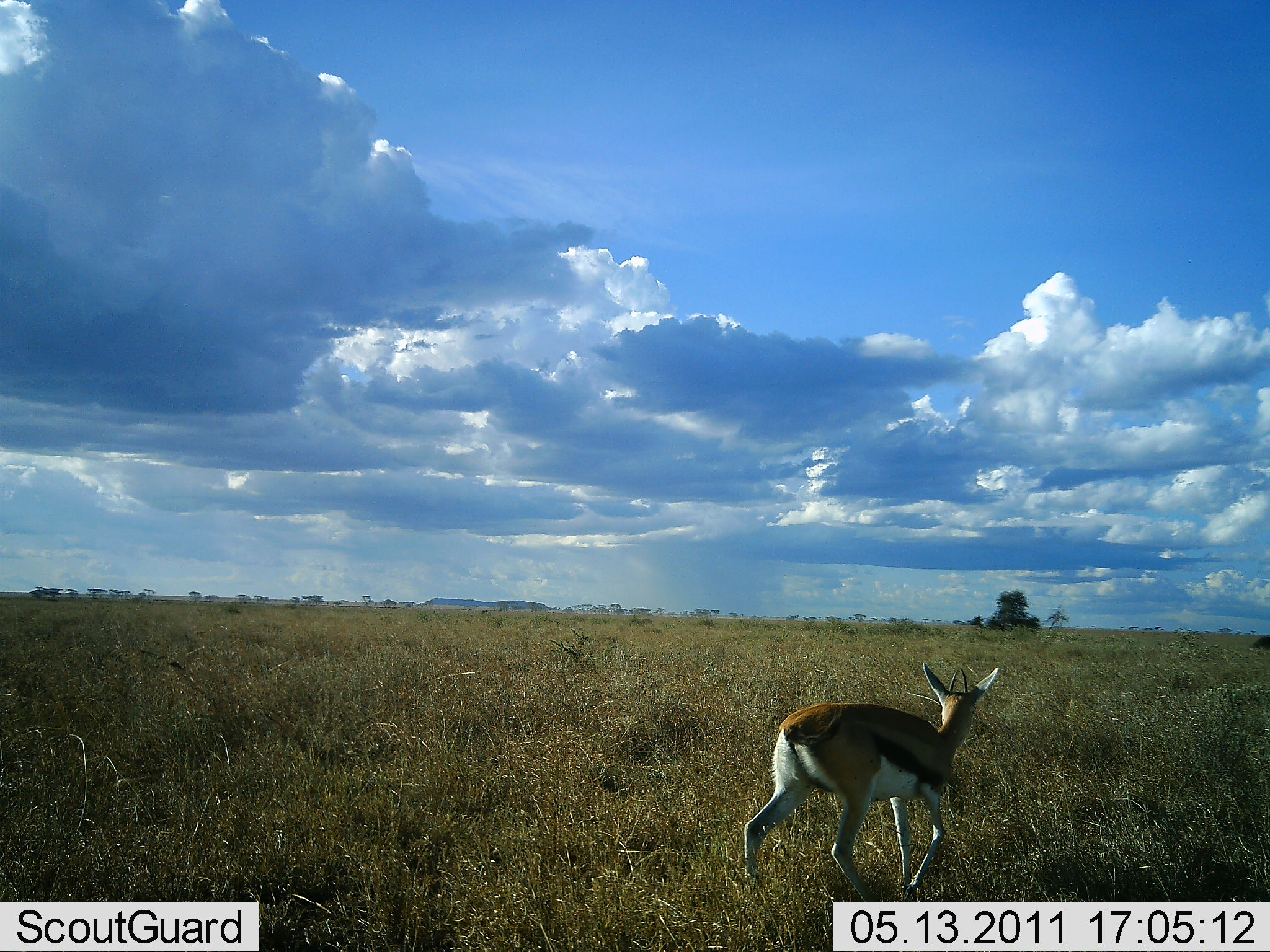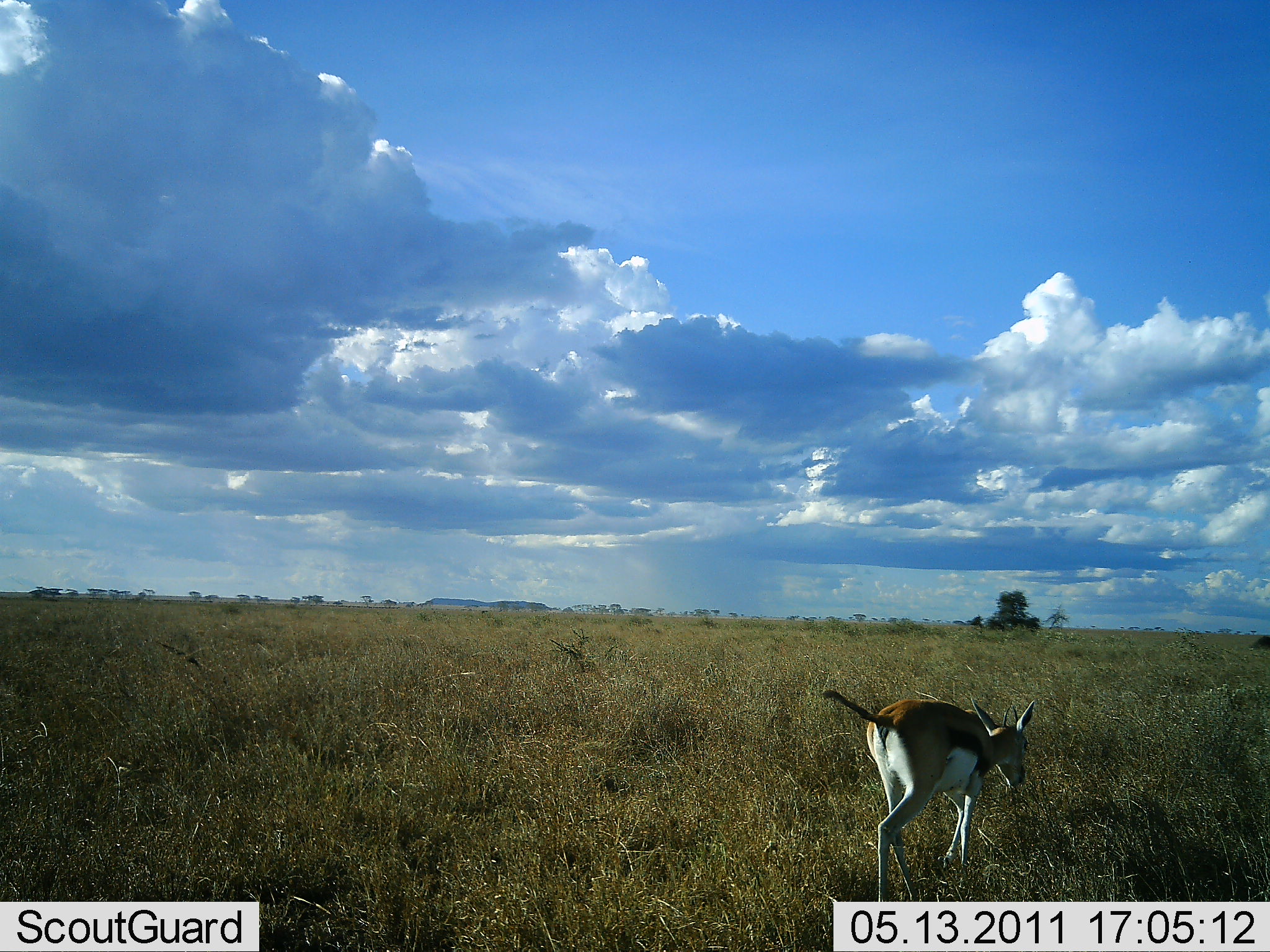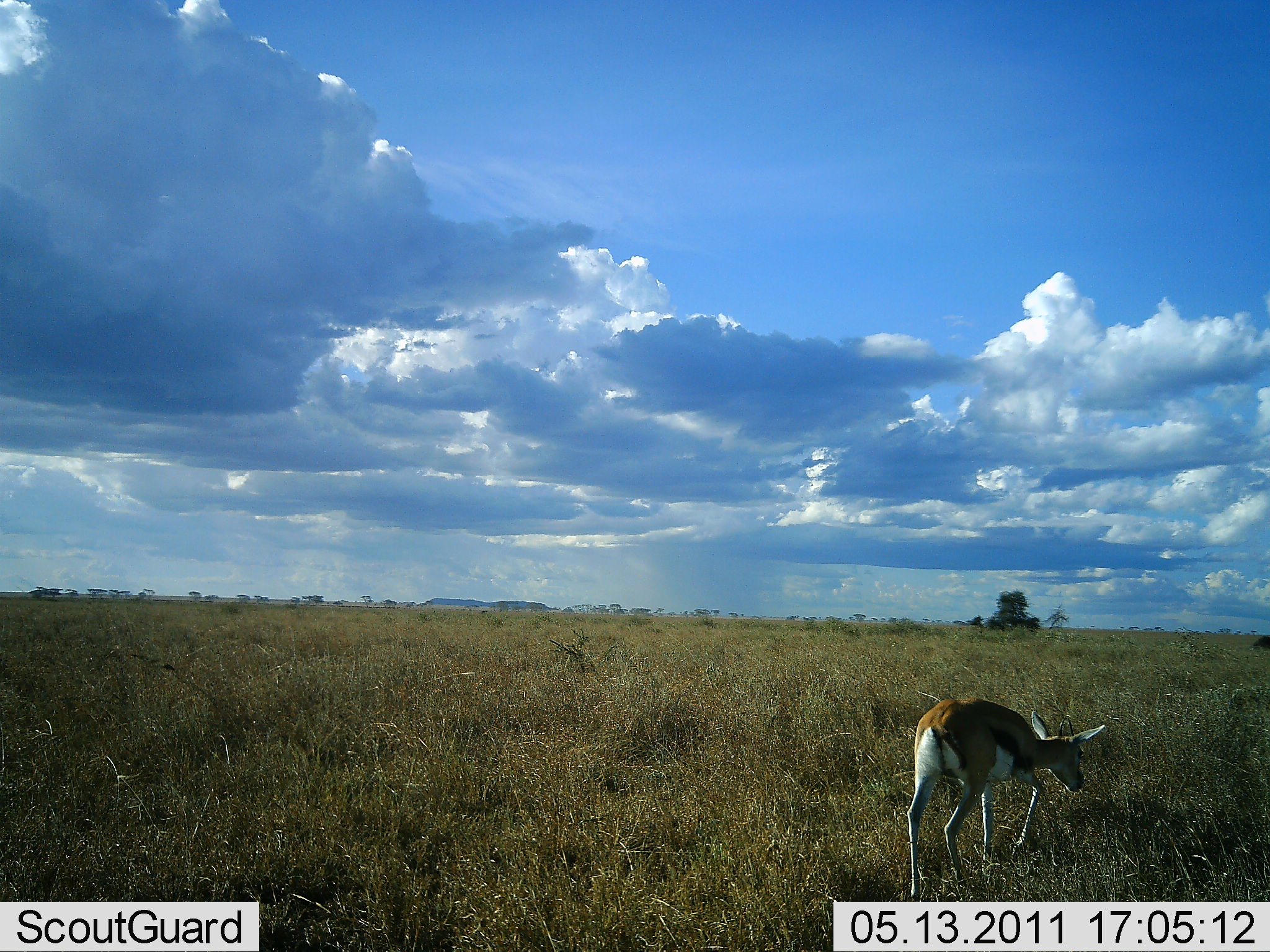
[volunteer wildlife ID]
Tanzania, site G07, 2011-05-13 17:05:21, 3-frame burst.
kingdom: Animalia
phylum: Chordata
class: Mammalia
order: Artiodactyla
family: Bovidae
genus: Eudorcas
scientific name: Eudorcas thomsonii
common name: thomson's gazelle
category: gazellethomsons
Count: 1.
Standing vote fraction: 18%.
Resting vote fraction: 0%.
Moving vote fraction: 82%.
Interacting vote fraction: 0%.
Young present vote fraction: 0%.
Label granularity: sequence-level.